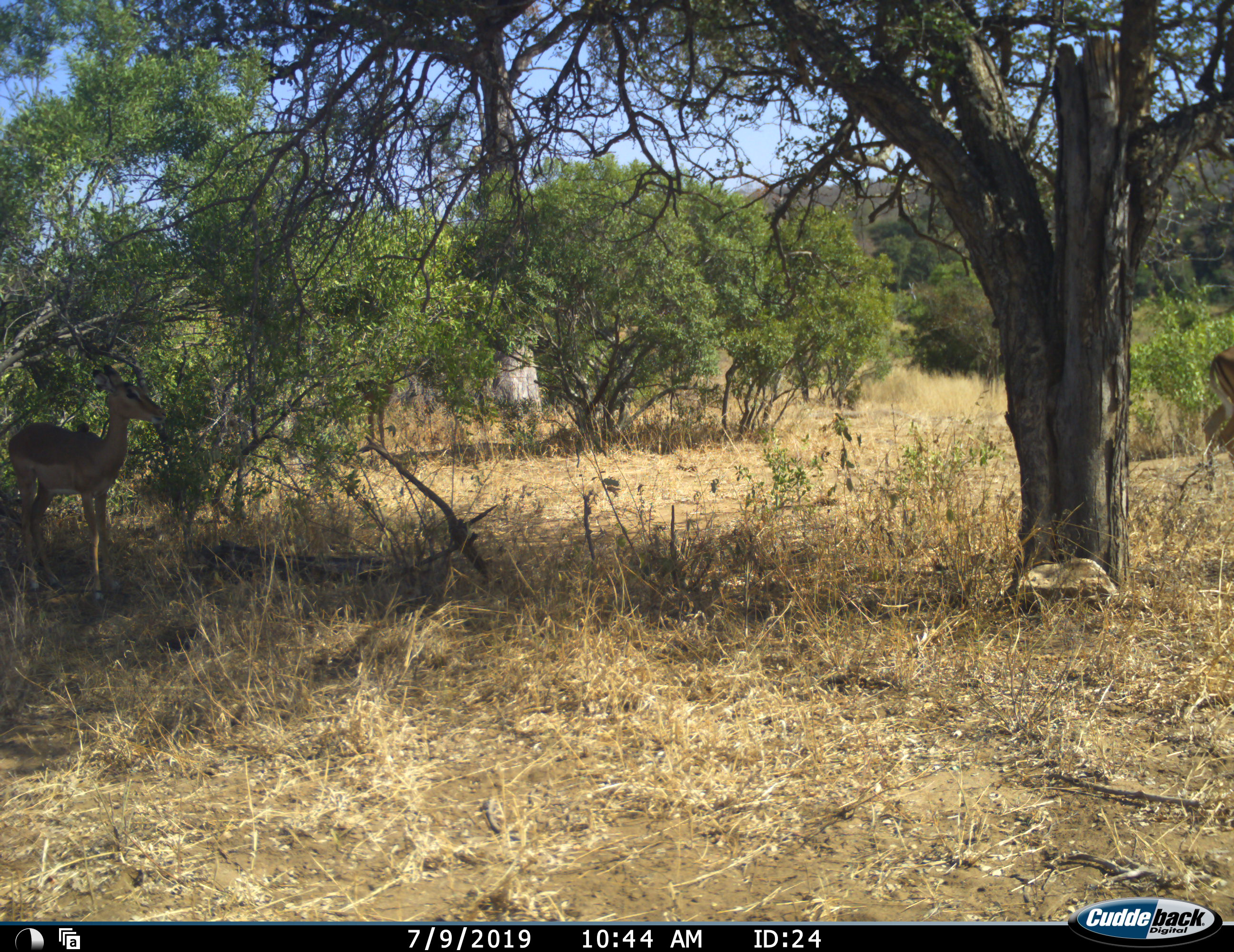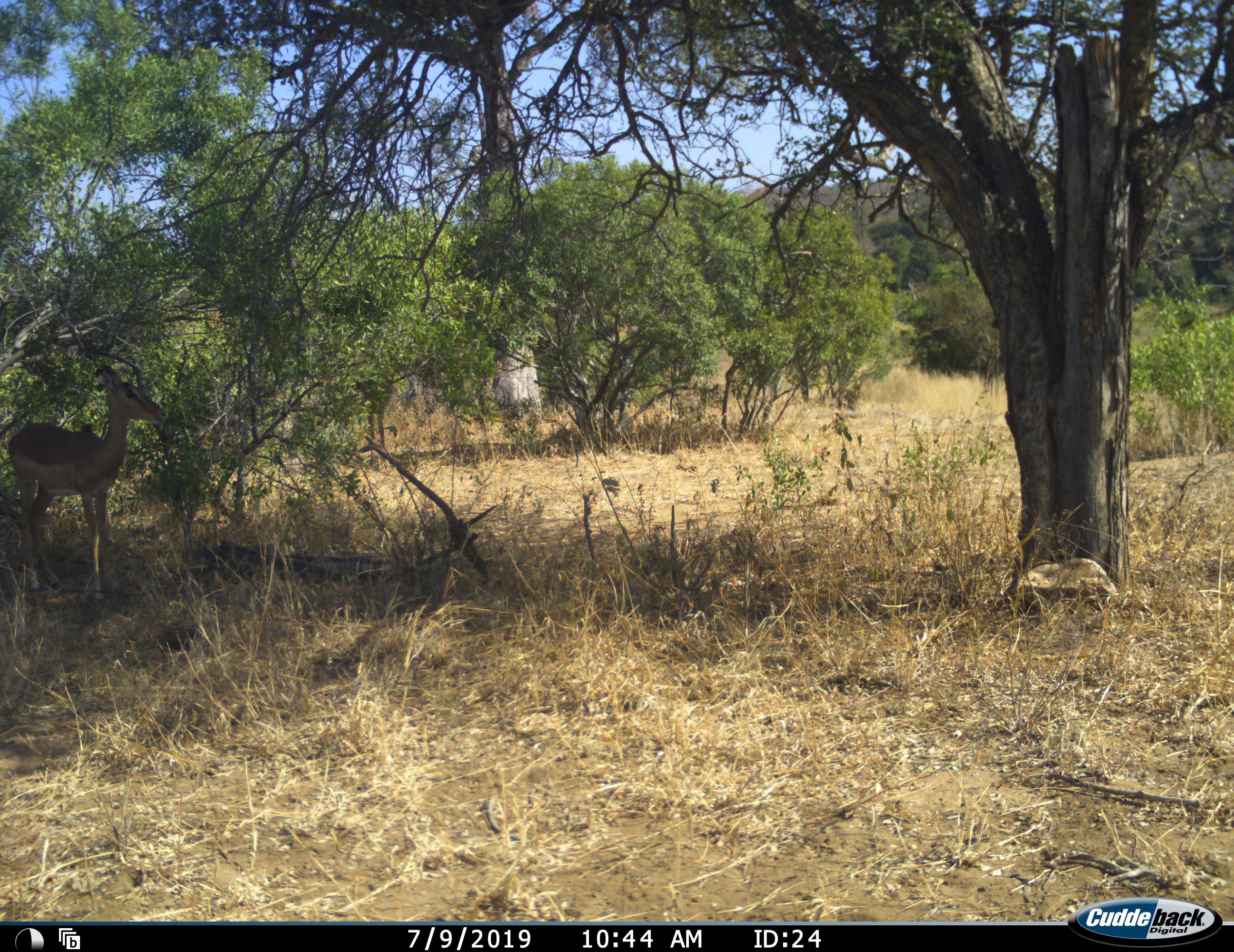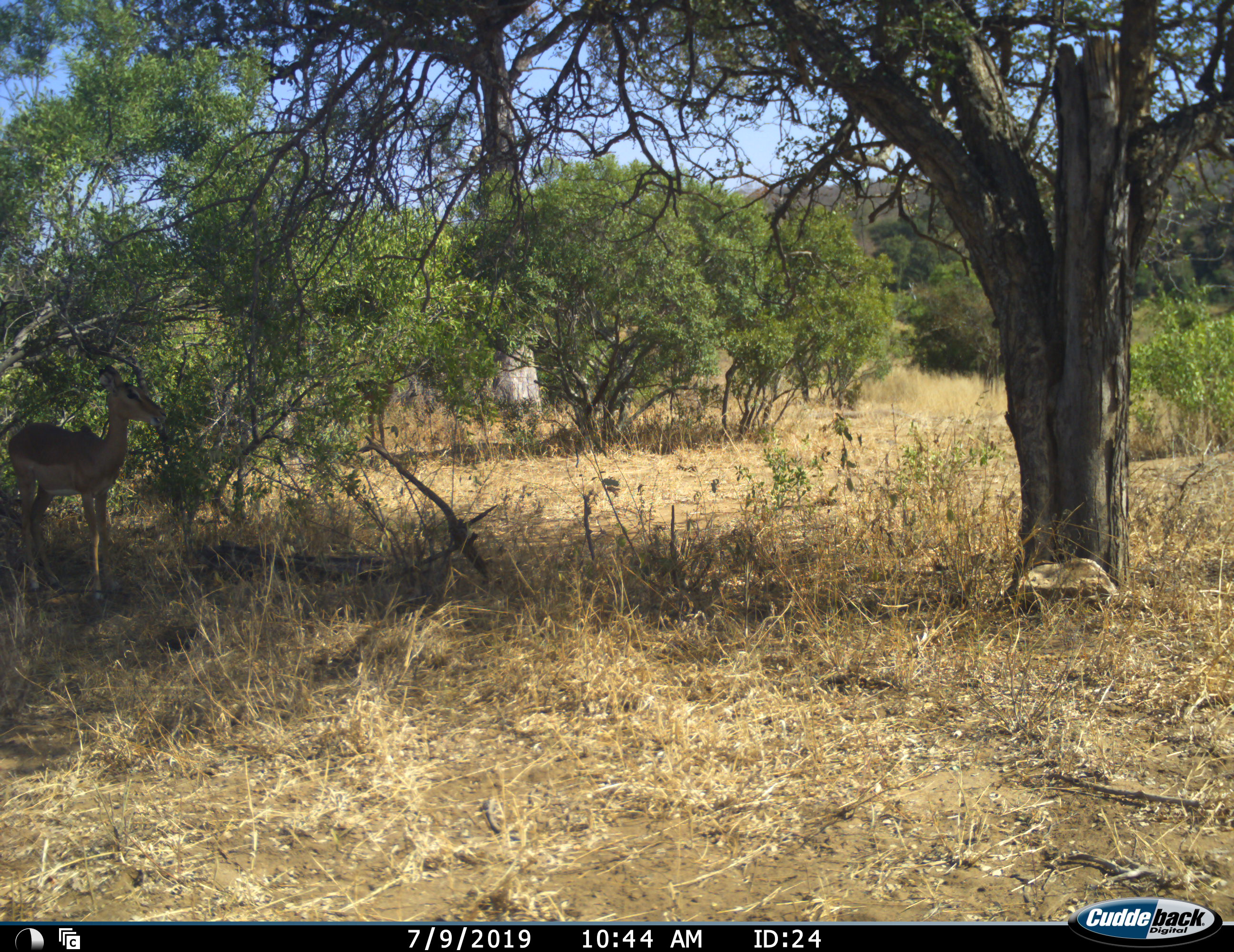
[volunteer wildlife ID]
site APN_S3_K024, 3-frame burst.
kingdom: Animalia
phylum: Chordata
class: Mammalia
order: Artiodactyla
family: Bovidae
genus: Aepyceros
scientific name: Aepyceros melampus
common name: impala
Impala (Aepyceros melampus), count 2. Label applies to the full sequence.